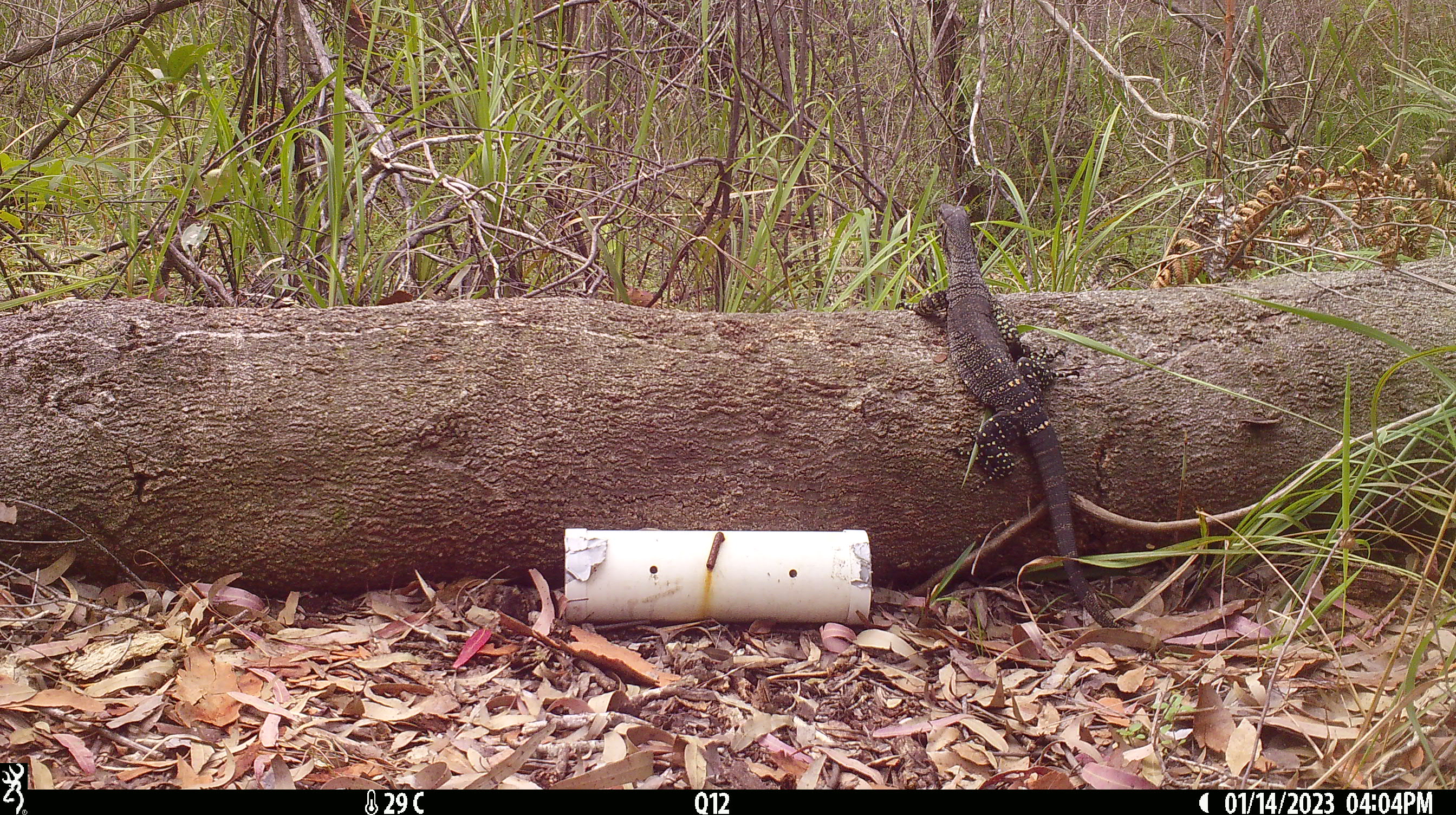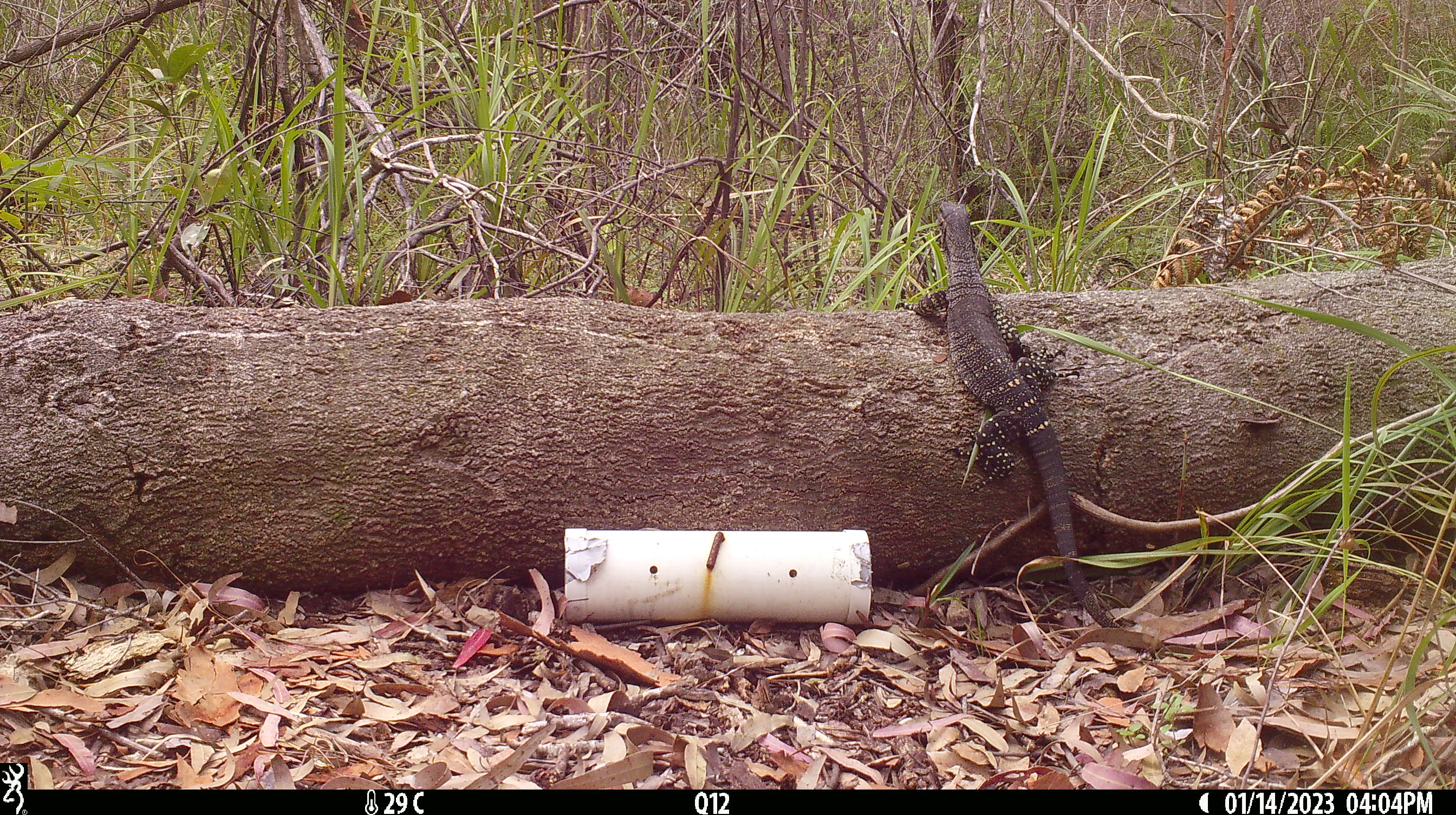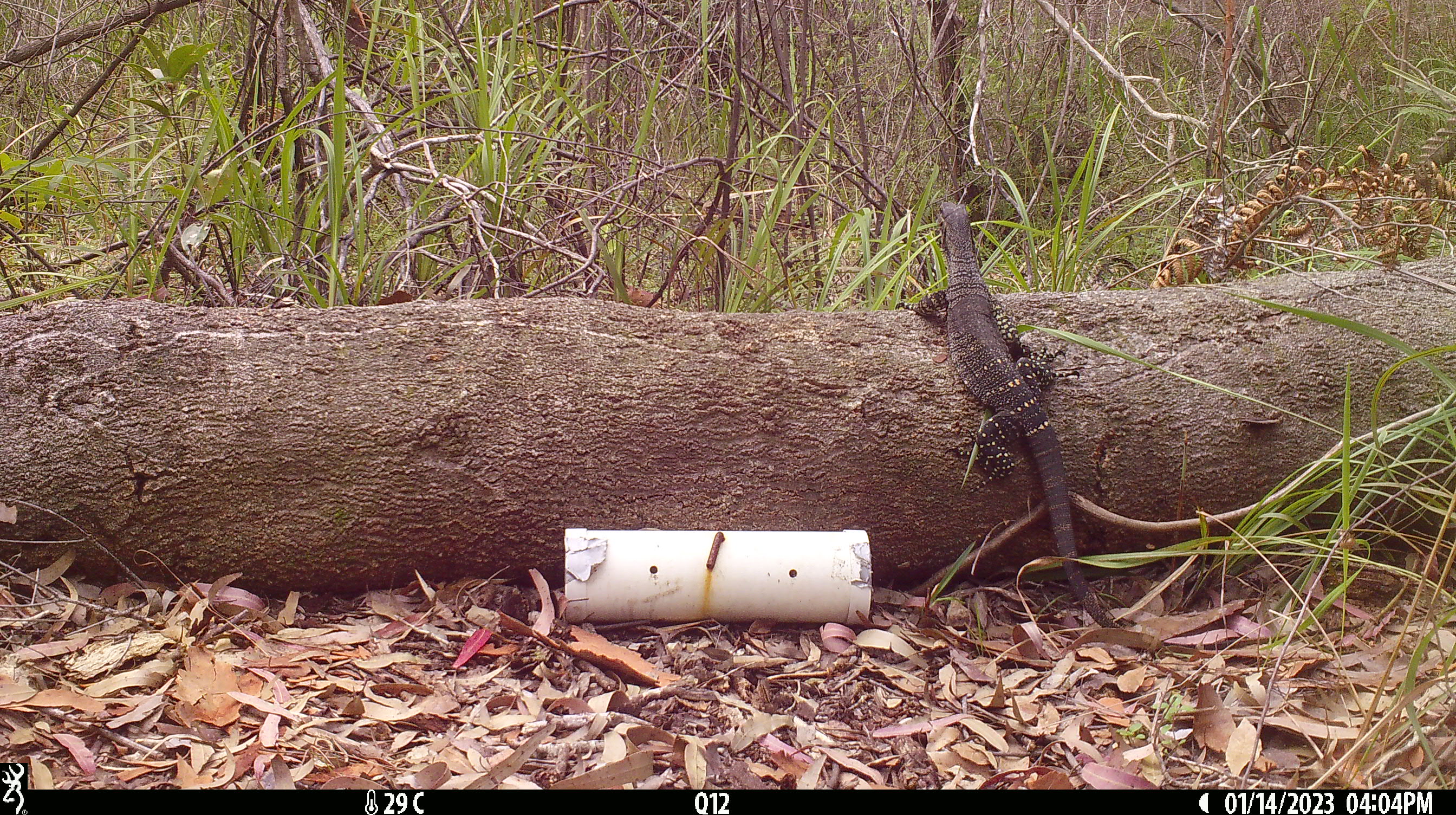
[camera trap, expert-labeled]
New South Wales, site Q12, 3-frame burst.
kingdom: Animalia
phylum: Chordata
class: Reptilia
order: Squamata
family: Varanidae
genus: Varanus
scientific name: Varanus varius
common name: lace monitor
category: goanna